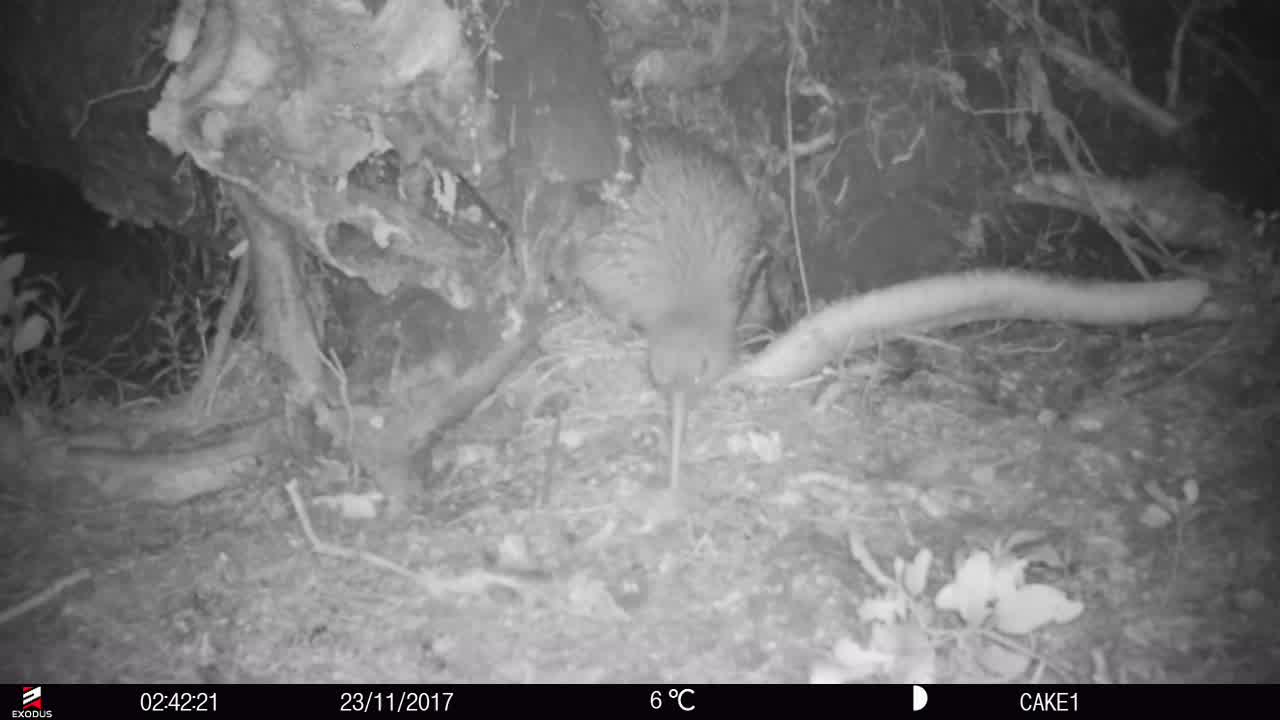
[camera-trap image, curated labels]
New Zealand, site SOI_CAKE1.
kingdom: Animalia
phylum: Chordata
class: Aves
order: Apterygiformes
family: Apterygidae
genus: Apteryx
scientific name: Apteryx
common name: kiwi